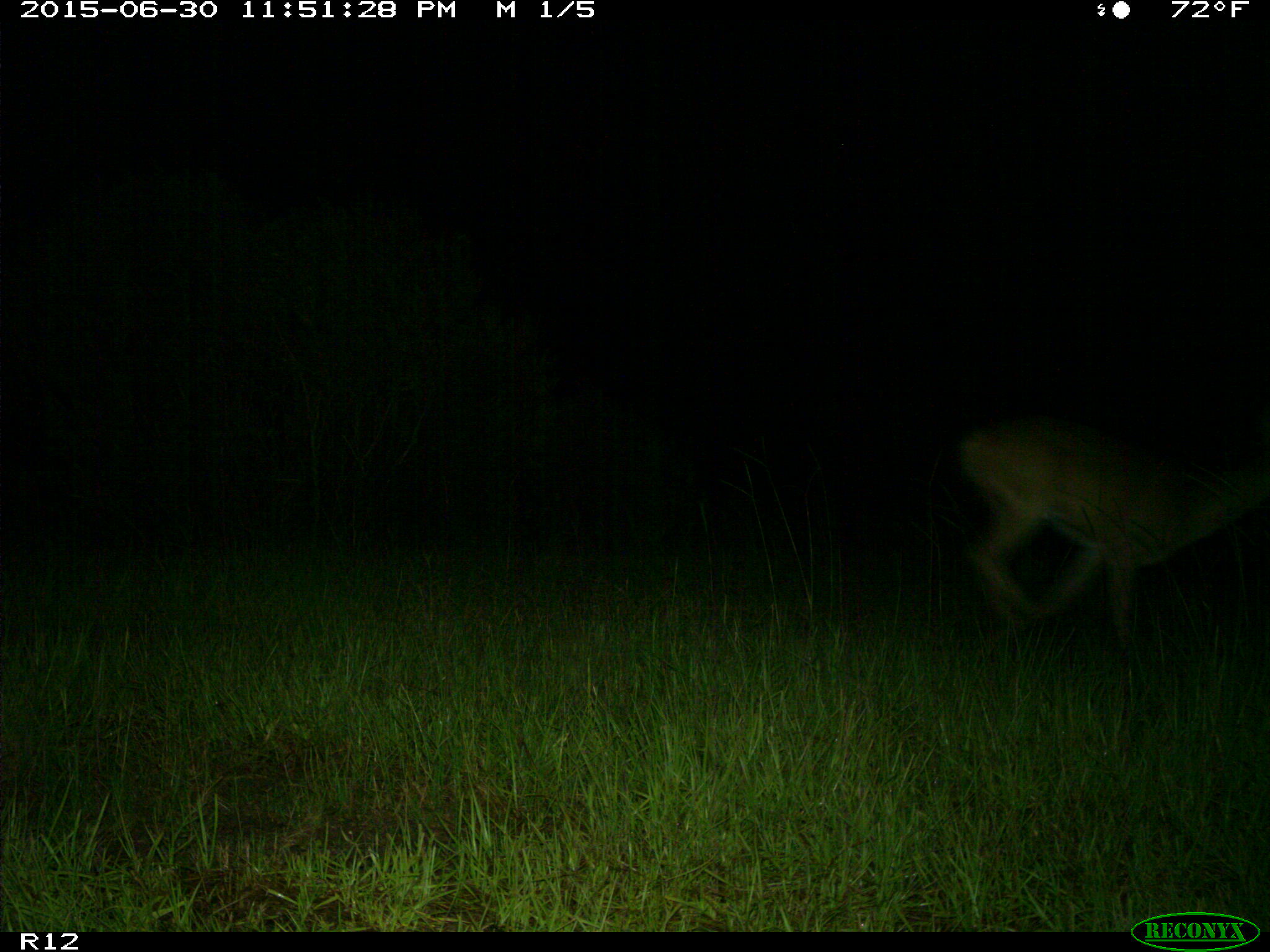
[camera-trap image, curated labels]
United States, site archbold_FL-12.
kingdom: Animalia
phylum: Chordata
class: Mammalia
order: Artiodactyla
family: Cervidae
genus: Odocoileus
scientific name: Odocoileus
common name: deer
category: unidentified deer